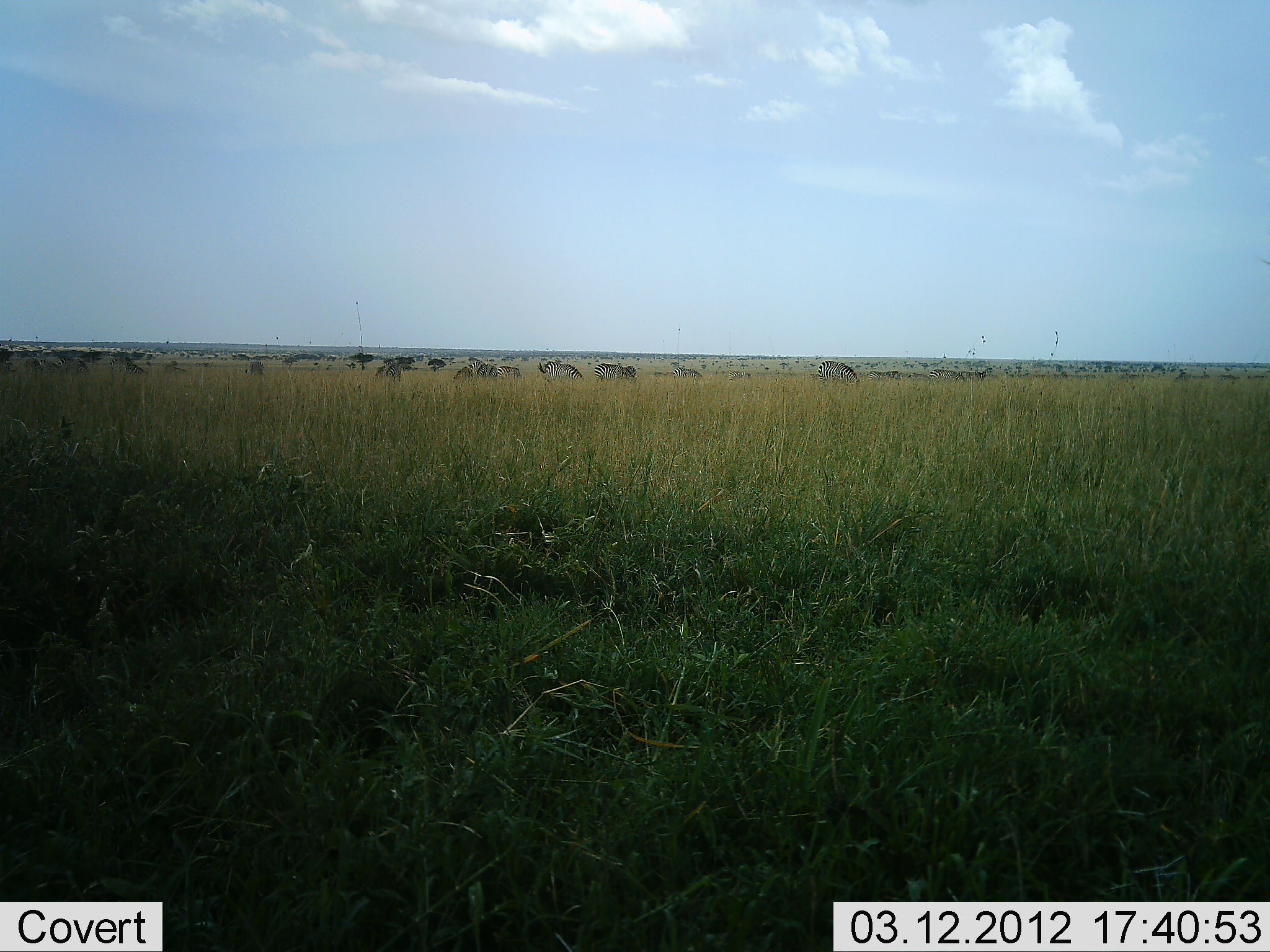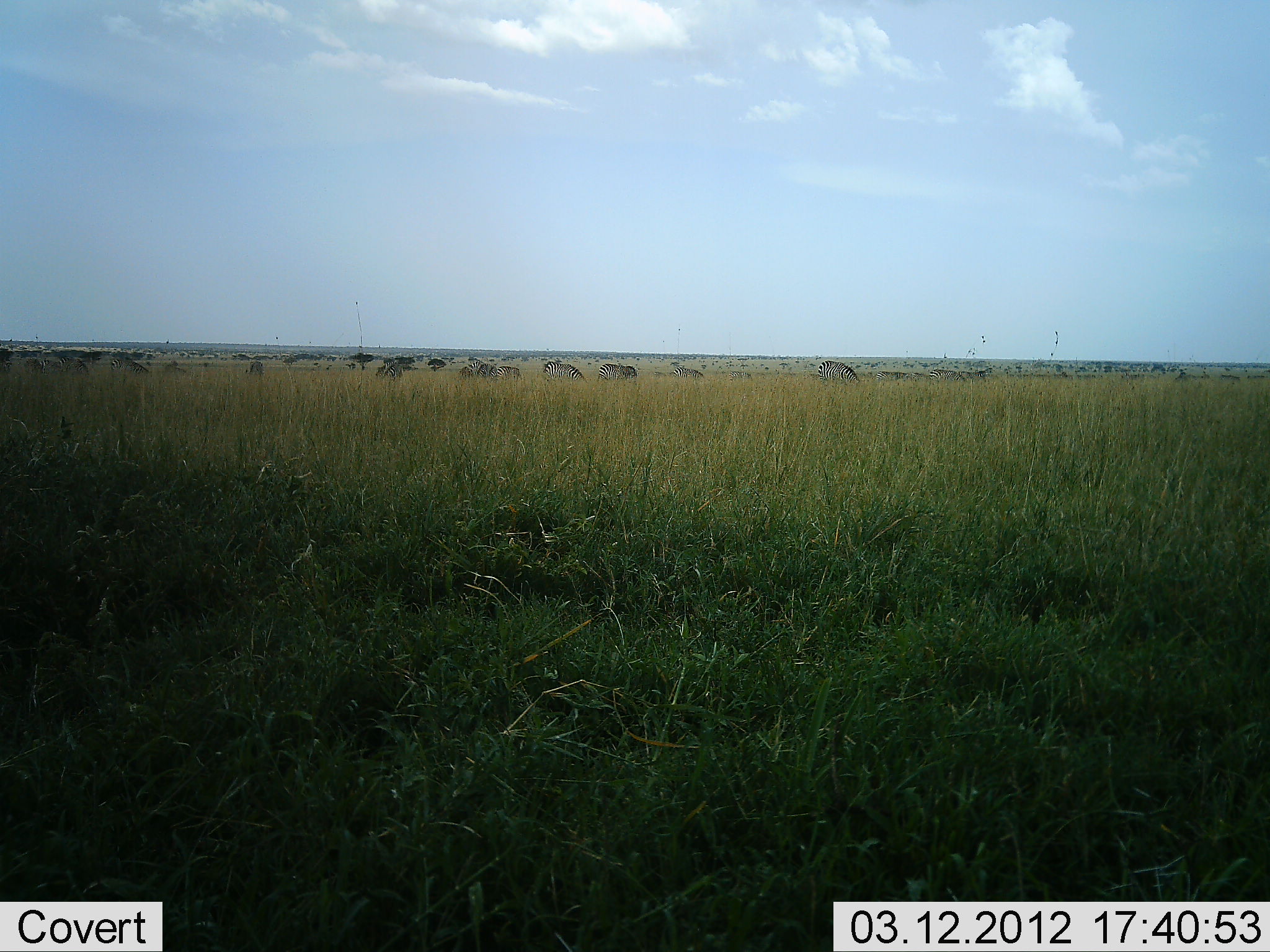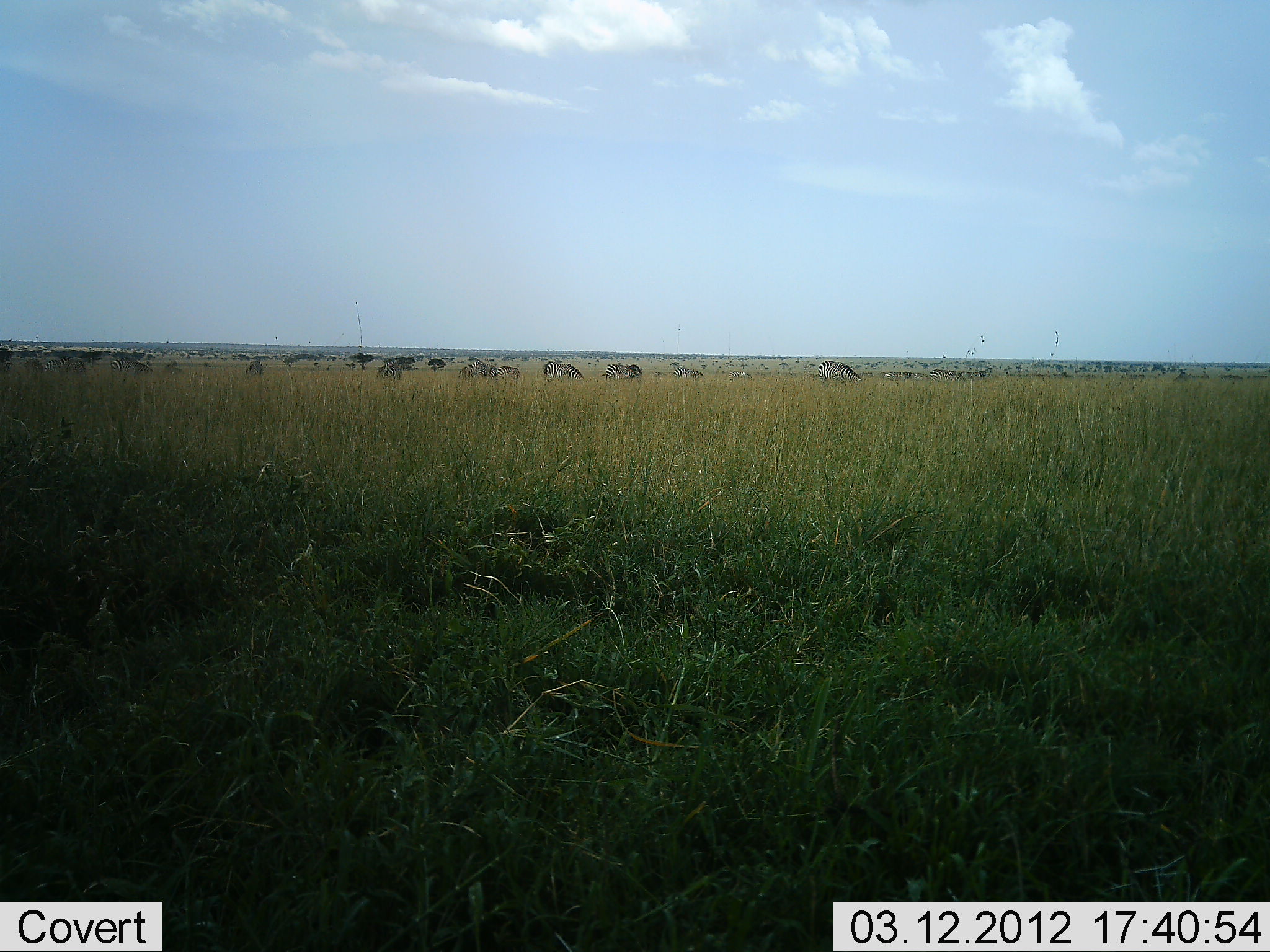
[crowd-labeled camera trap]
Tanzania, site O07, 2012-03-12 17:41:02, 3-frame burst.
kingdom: Animalia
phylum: Chordata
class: Mammalia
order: Perissodactyla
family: Equidae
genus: Equus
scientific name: Equus quagga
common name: plains zebra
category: zebra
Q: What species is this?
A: Zebra (plains zebra) (Equus quagga).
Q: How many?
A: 9.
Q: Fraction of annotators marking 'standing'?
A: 22%.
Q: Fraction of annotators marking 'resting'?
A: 0%.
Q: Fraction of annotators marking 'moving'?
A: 22%.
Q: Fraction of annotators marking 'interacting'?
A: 0%.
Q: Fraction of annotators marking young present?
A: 0%.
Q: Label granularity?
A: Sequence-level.